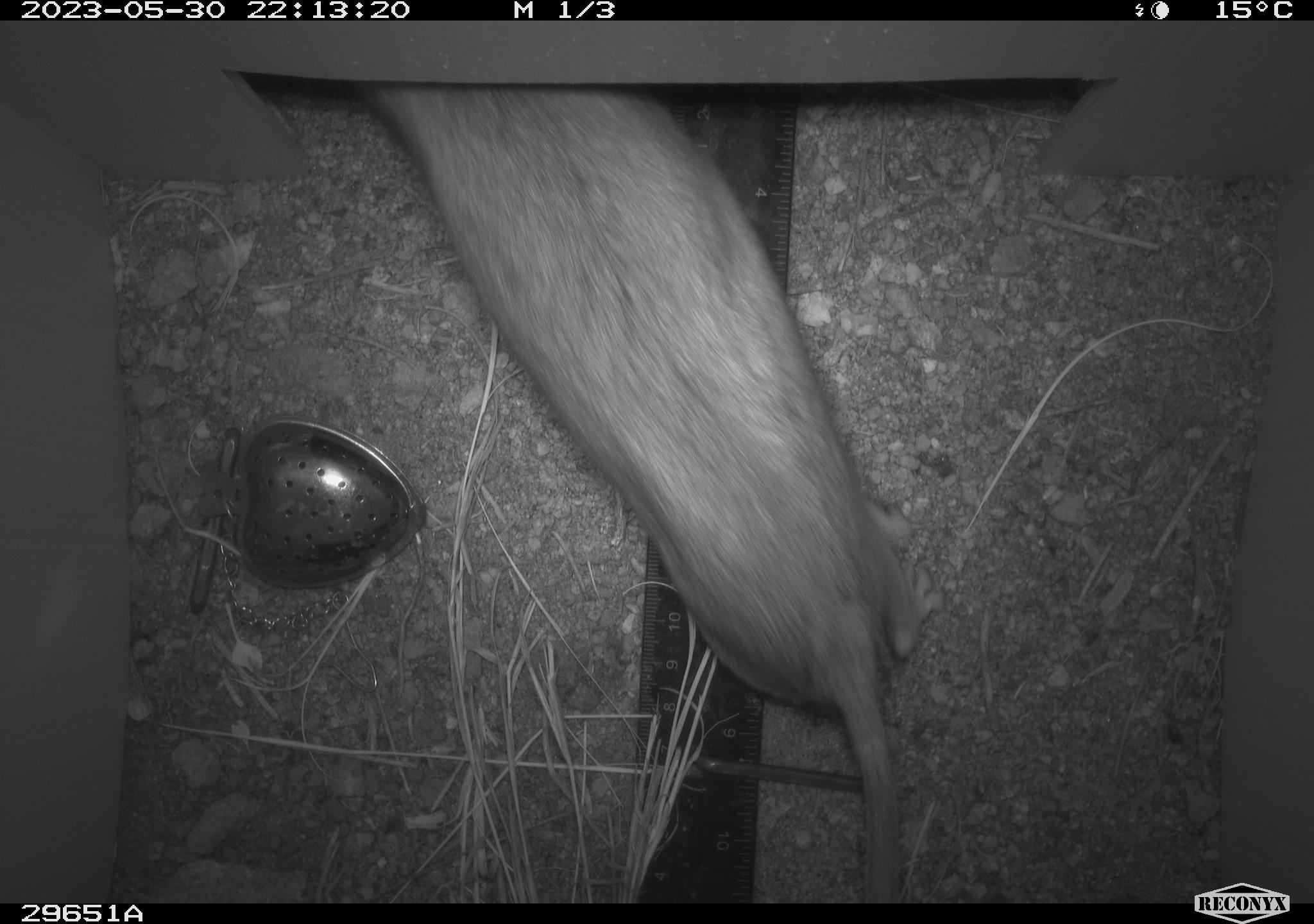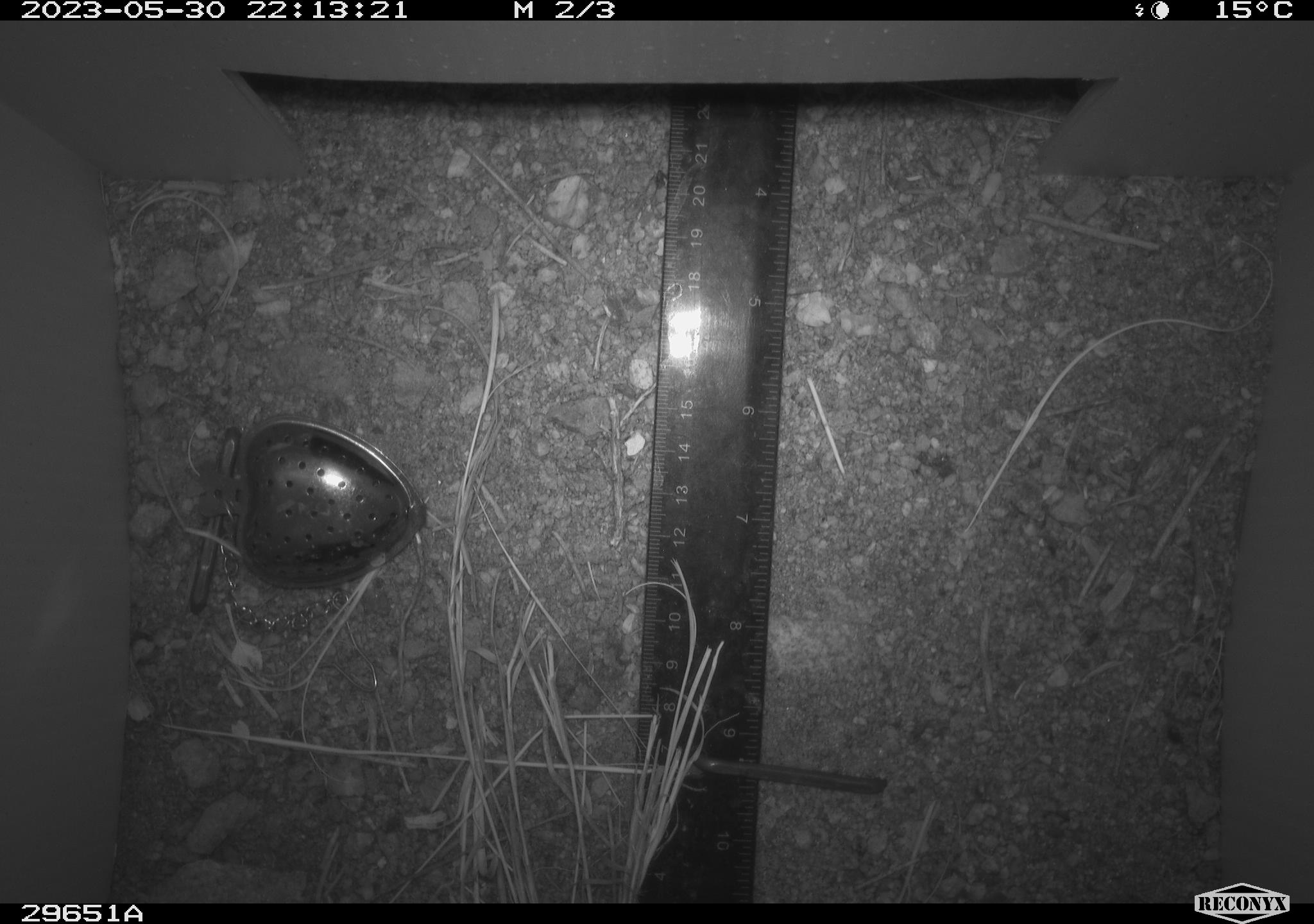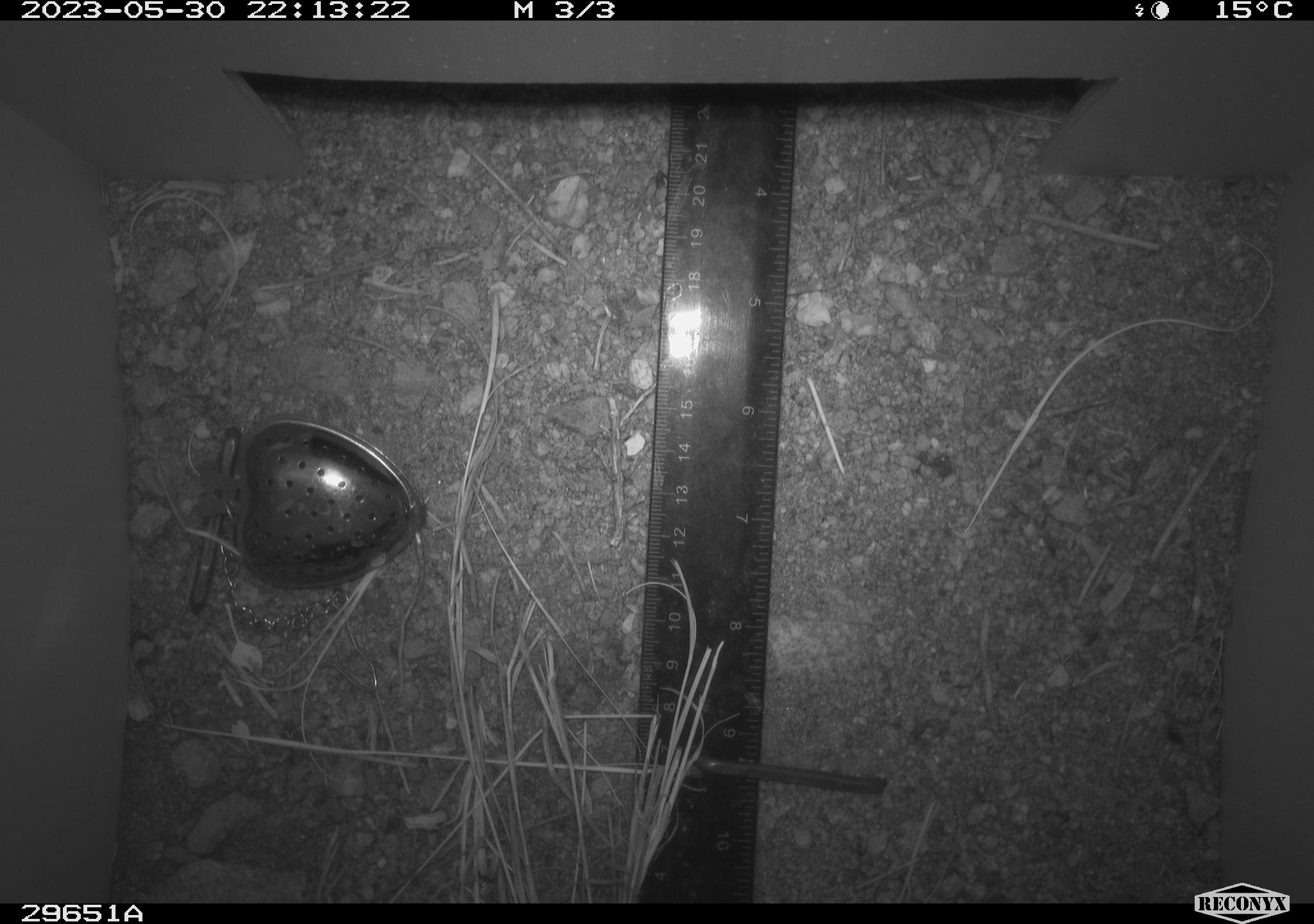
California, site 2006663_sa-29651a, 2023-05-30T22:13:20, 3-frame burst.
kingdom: Animalia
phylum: Chordata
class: Mammalia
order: Rodentia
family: Cricetidae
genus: Neotoma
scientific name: Neotoma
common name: pack rat or woodrat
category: neotoma species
Neotoma species (pack rat or woodrat) (Neotoma).